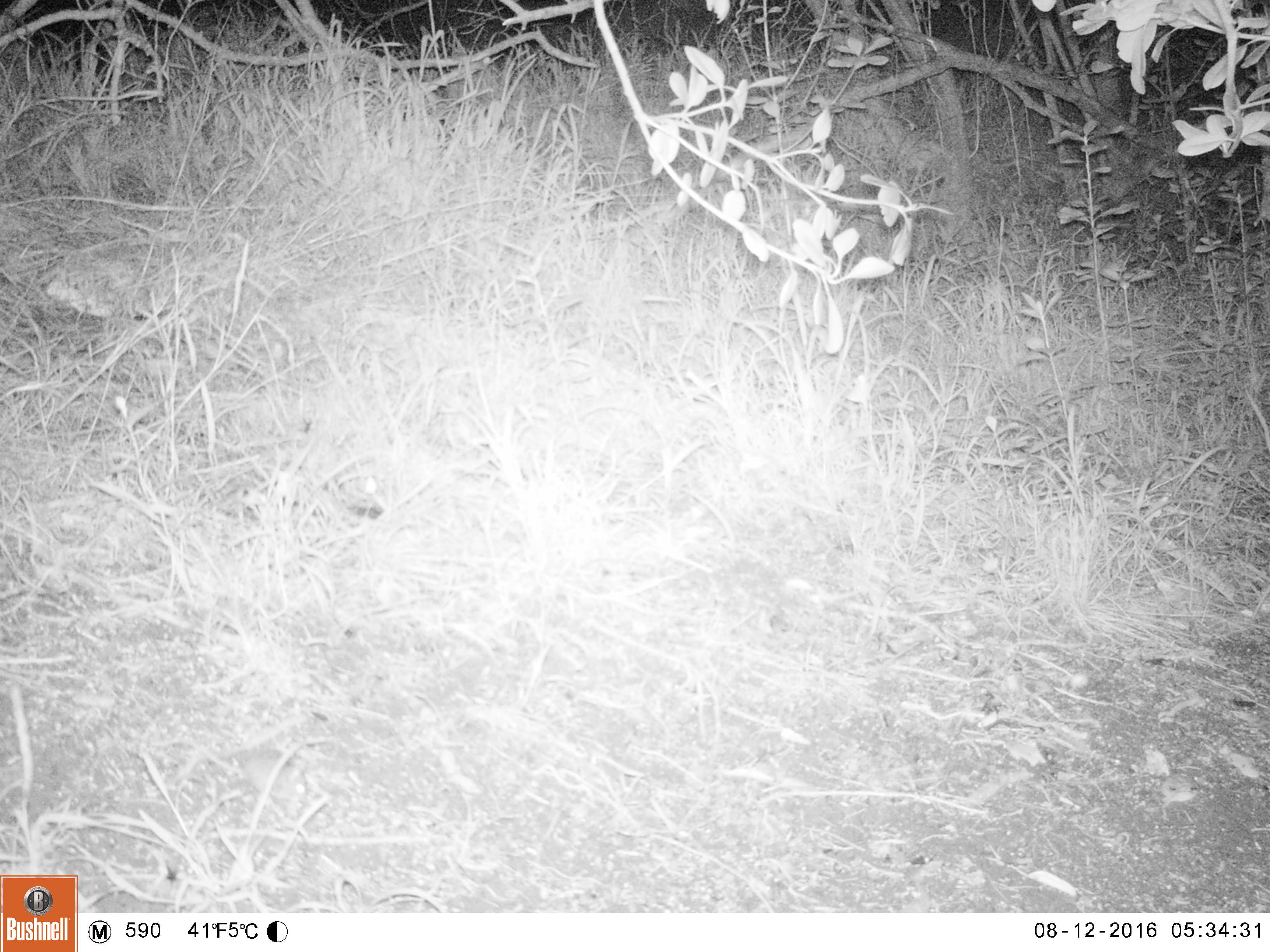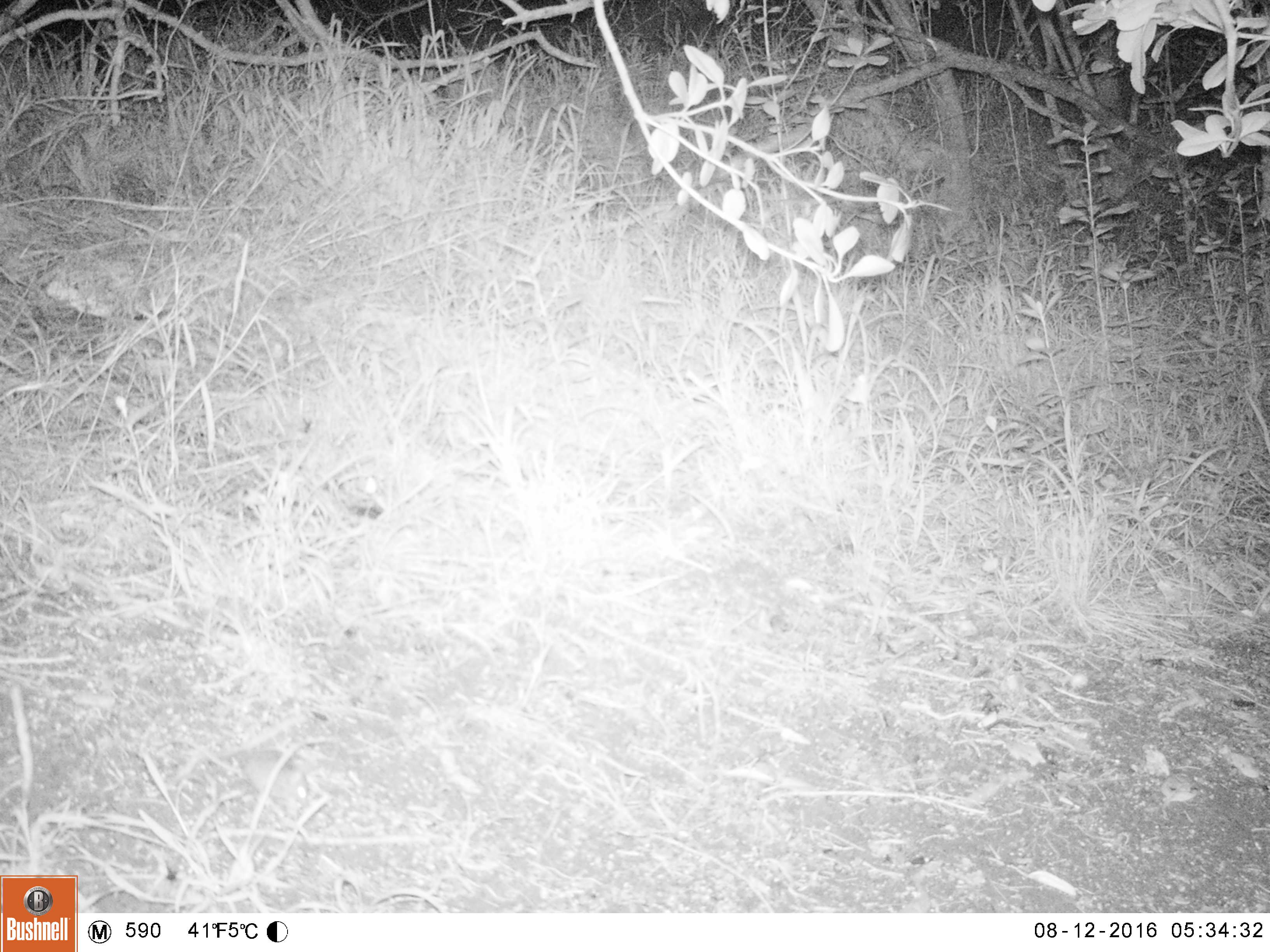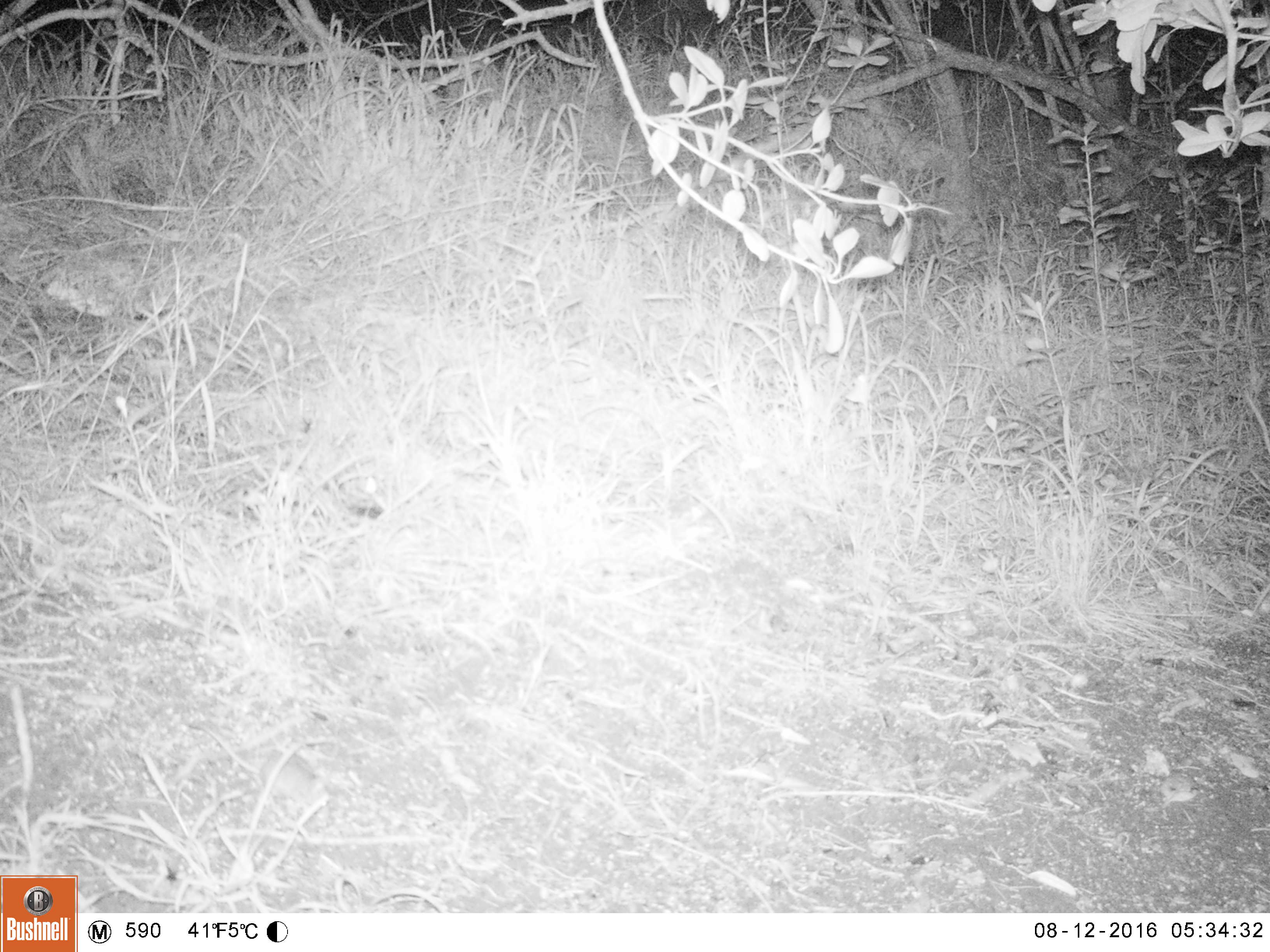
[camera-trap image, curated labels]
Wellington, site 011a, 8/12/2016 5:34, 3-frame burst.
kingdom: Animalia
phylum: Chordata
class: Mammalia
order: Rodentia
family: Muridae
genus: Mus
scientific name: Mus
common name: mouse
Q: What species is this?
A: Mouse (Mus).